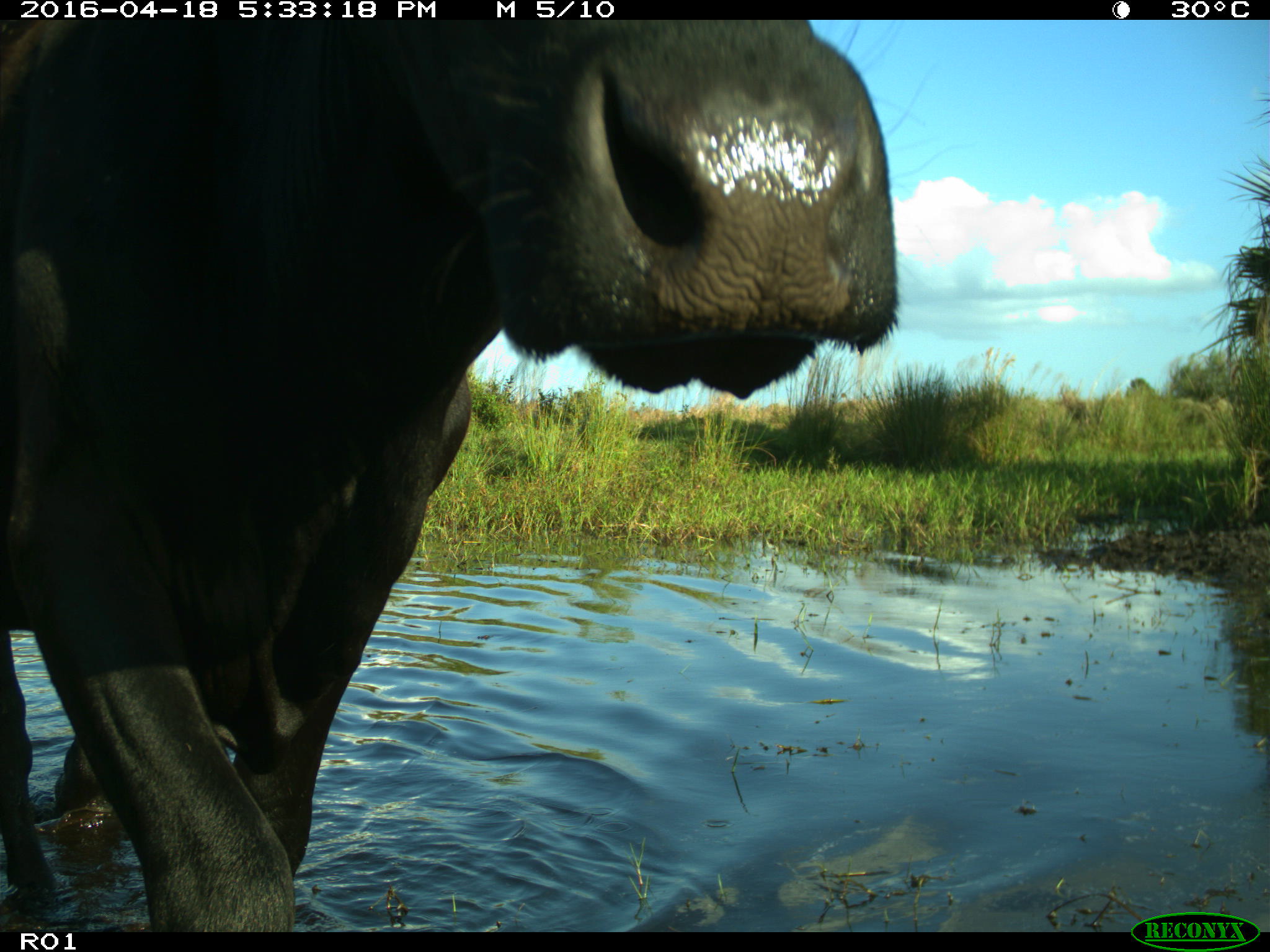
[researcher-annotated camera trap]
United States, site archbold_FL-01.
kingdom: Animalia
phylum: Chordata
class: Mammalia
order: Artiodactyla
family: Bovidae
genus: Bos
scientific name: Bos taurus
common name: domestic cow